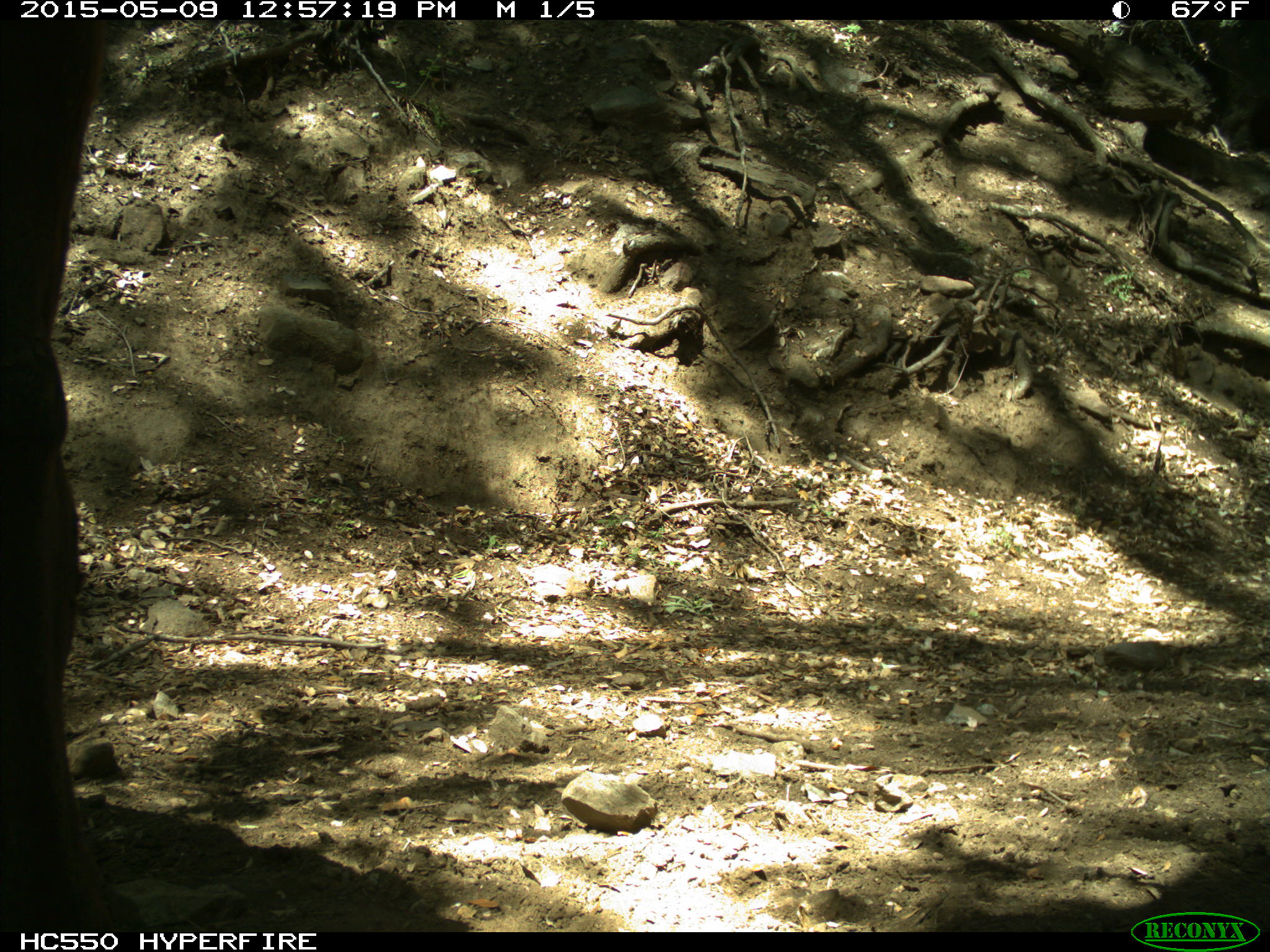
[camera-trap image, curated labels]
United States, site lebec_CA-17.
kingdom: Animalia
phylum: Chordata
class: Mammalia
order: Artiodactyla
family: Bovidae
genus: Bos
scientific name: Bos taurus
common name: domestic cow